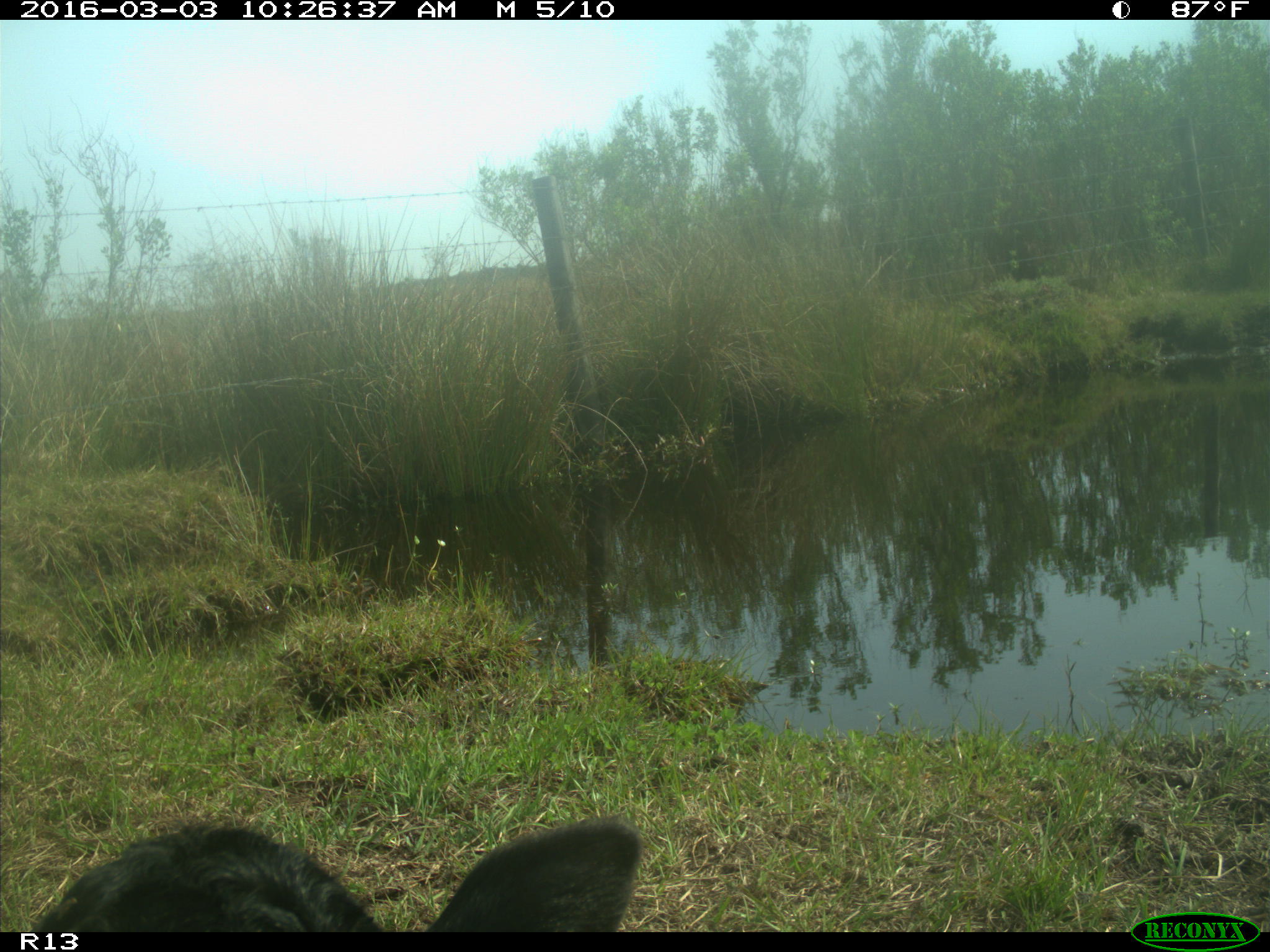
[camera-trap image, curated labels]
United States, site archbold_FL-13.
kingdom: Animalia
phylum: Chordata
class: Mammalia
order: Artiodactyla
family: Bovidae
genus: Bos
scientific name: Bos taurus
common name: domestic cow